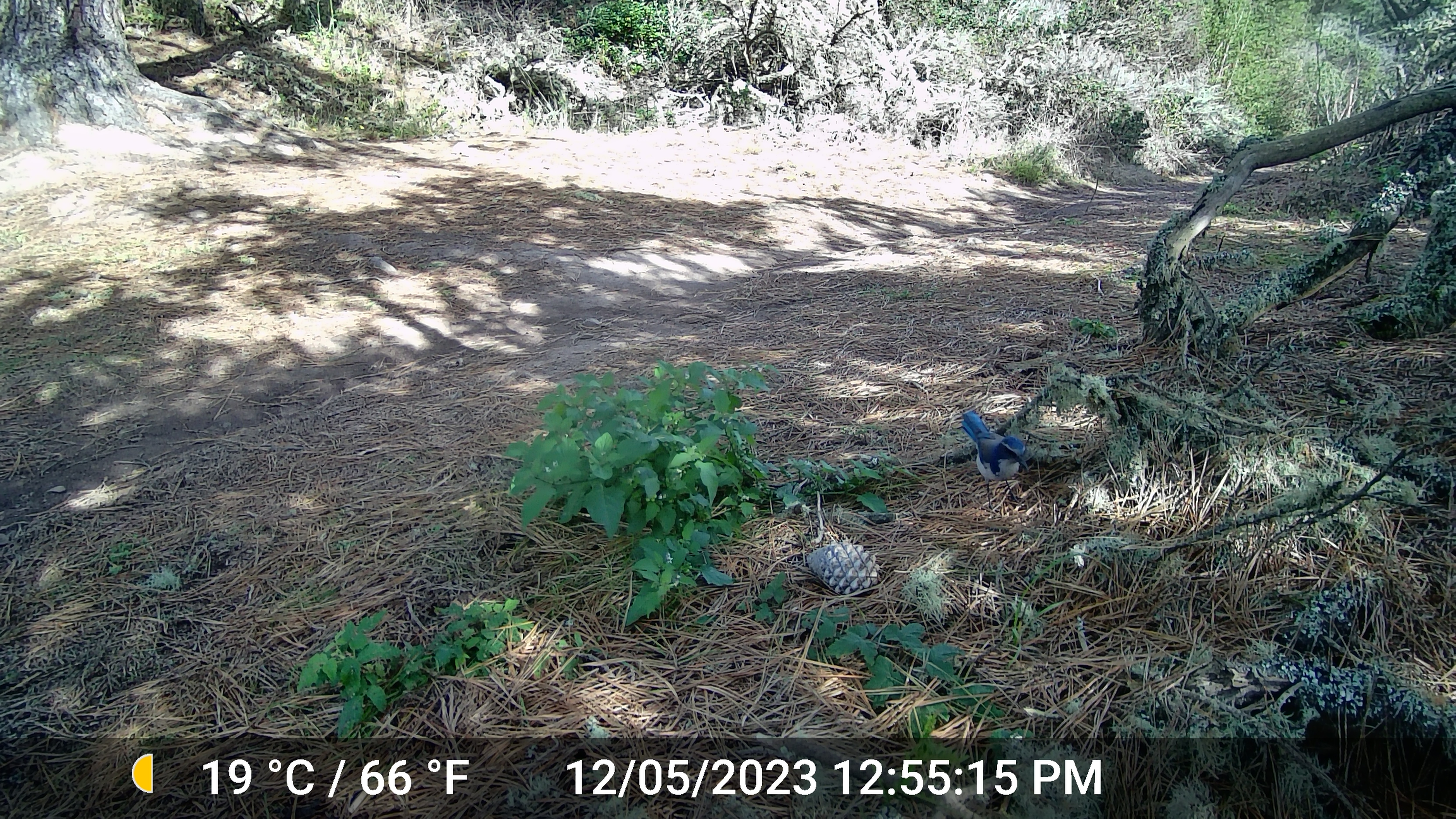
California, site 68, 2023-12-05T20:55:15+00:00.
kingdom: Animalia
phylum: Chordata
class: Aves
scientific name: Aves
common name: bird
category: unknown bird